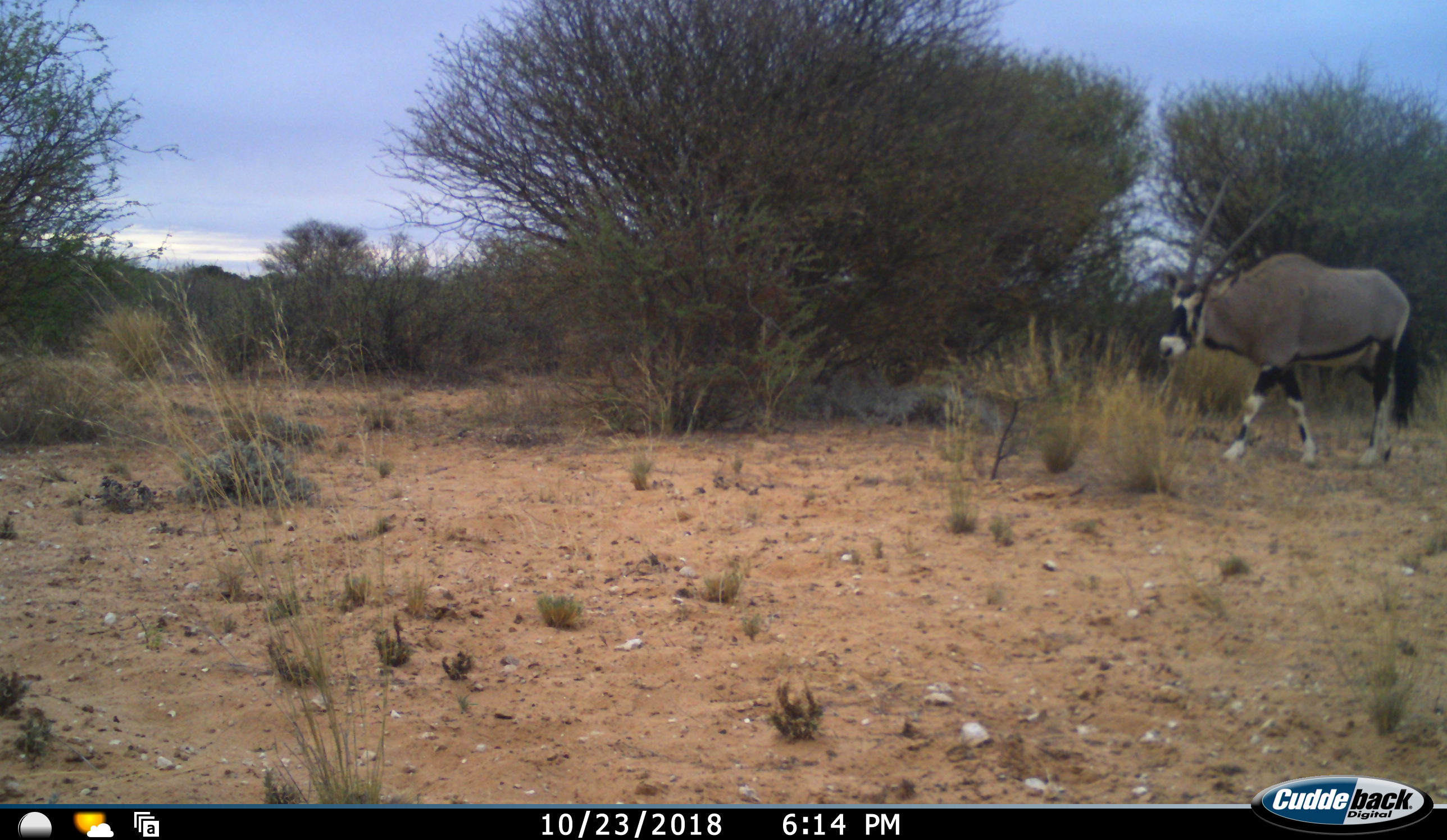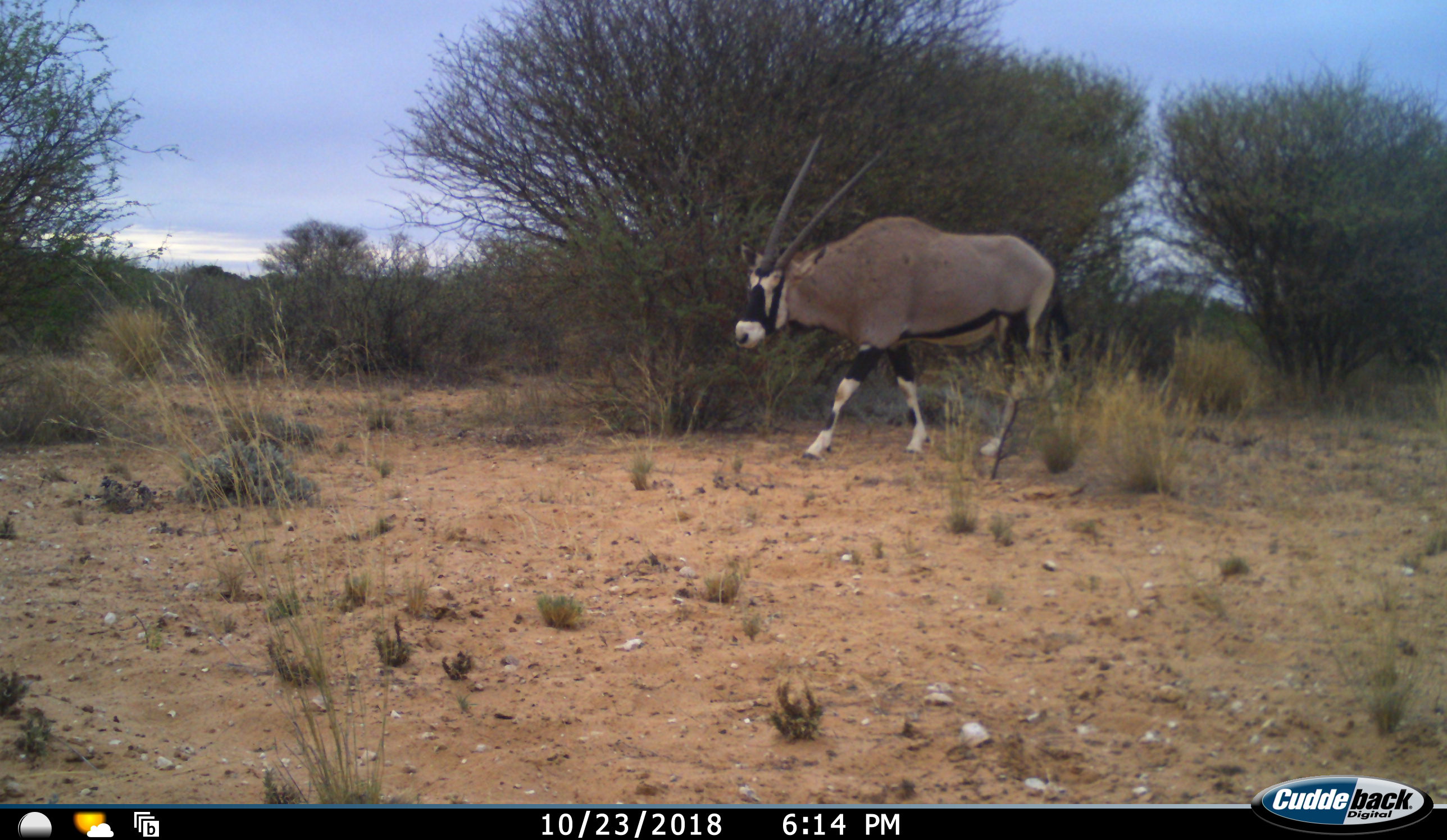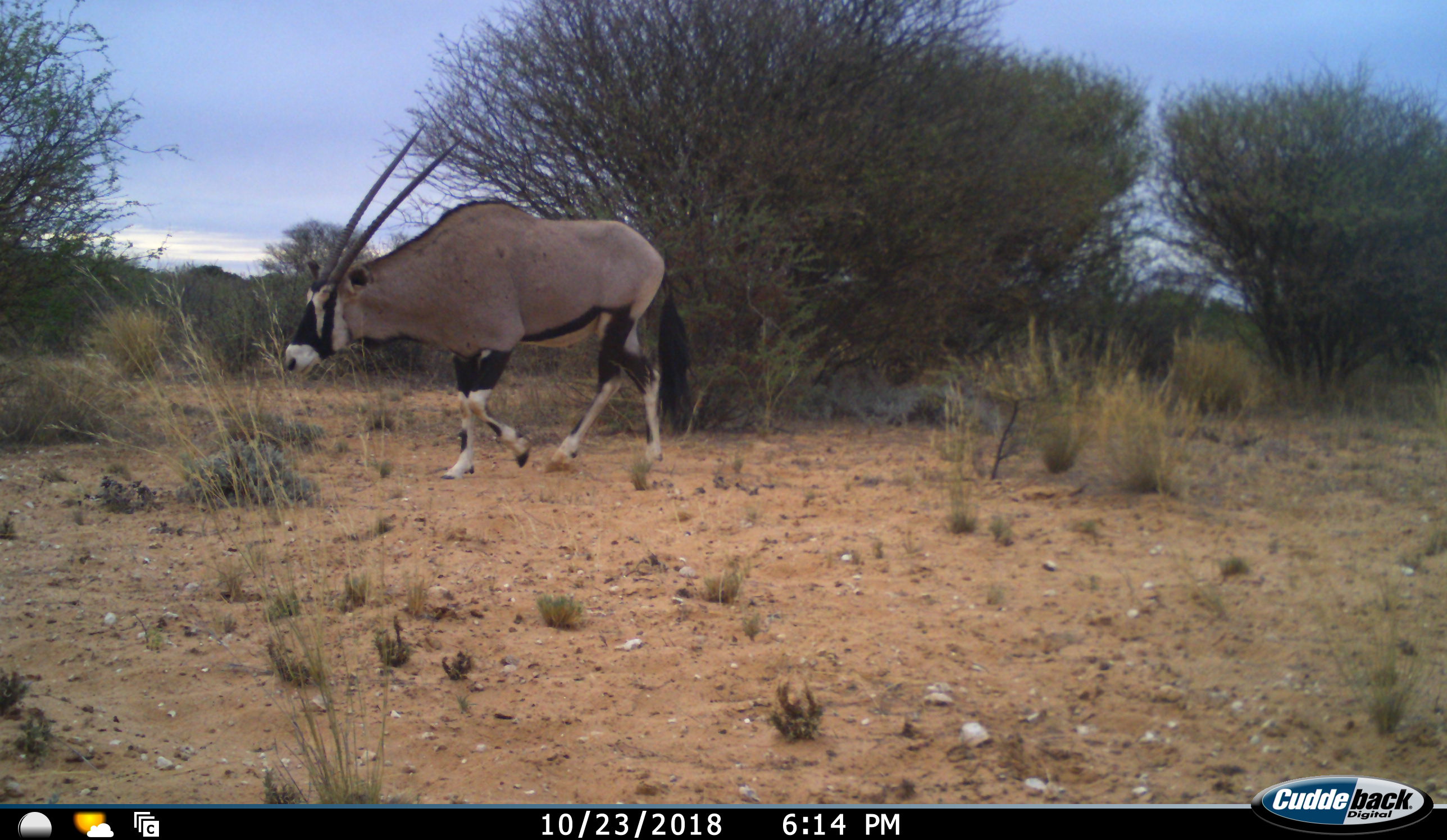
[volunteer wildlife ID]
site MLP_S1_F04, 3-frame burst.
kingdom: Animalia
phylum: Chordata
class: Mammalia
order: Artiodactyla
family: Bovidae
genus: Oryx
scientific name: Oryx gazella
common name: gemsbok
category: oryx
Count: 1.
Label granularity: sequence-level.